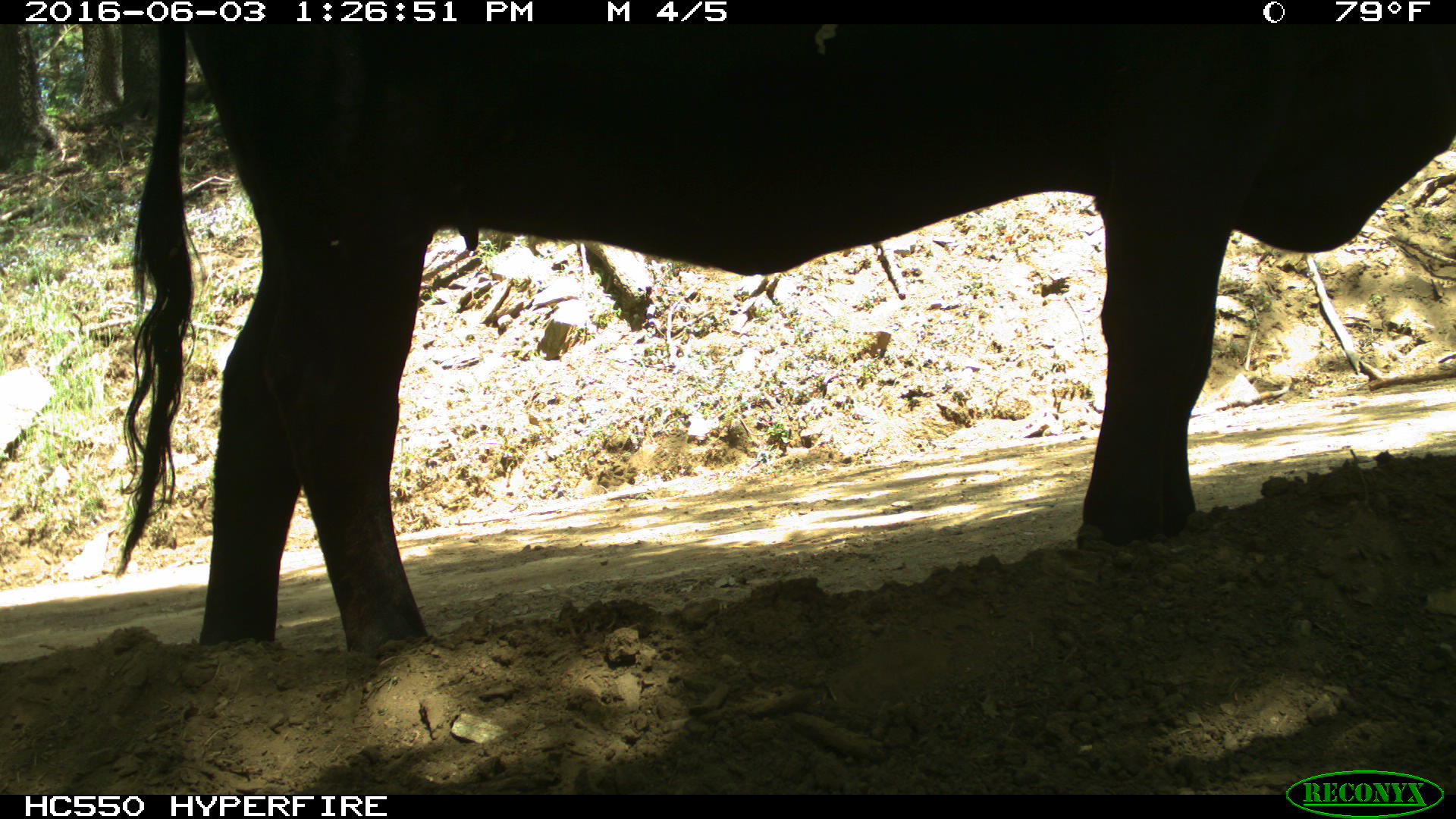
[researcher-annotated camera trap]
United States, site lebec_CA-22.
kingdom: Animalia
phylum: Chordata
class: Mammalia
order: Artiodactyla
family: Bovidae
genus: Bos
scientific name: Bos taurus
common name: domestic cow